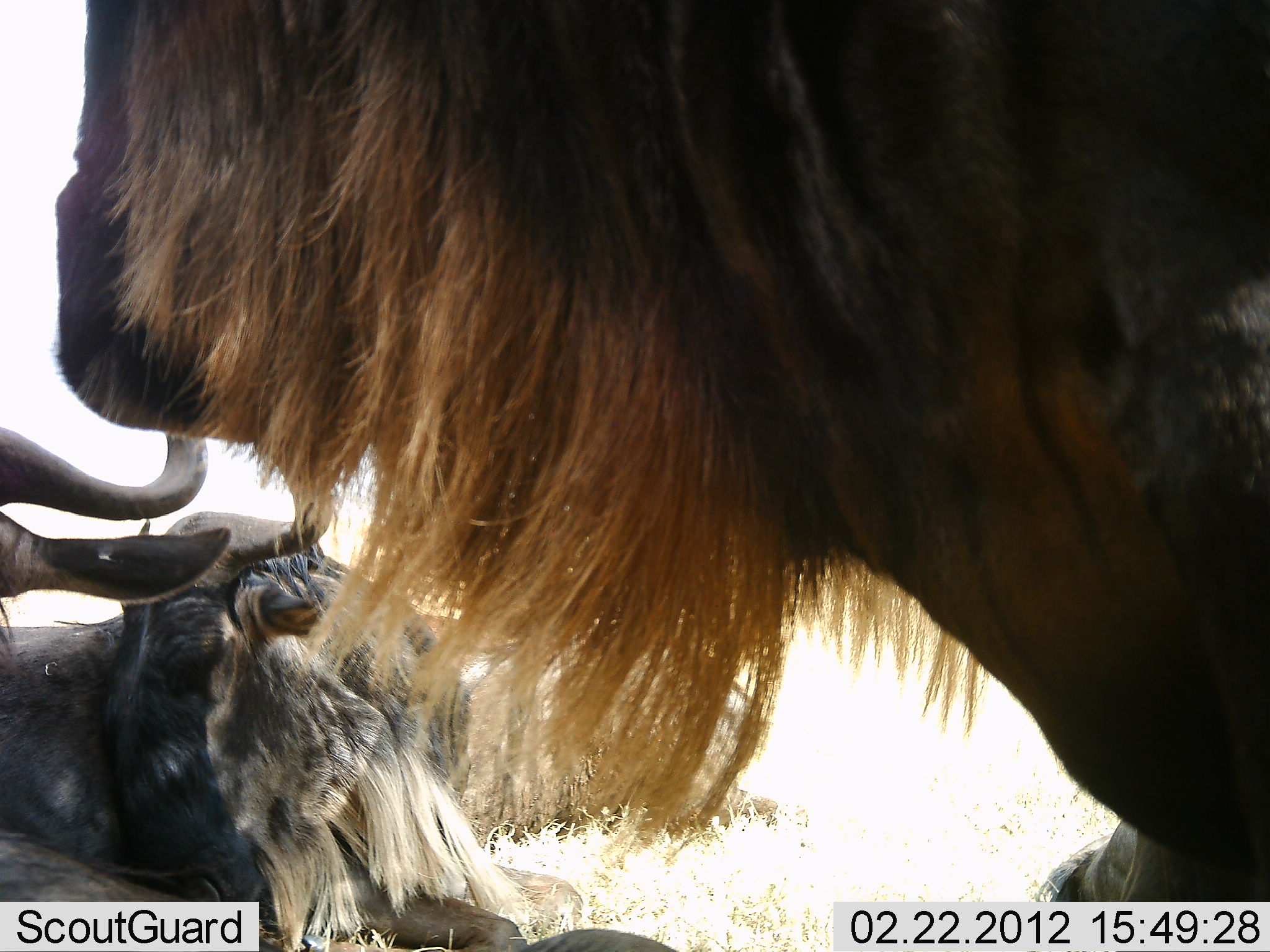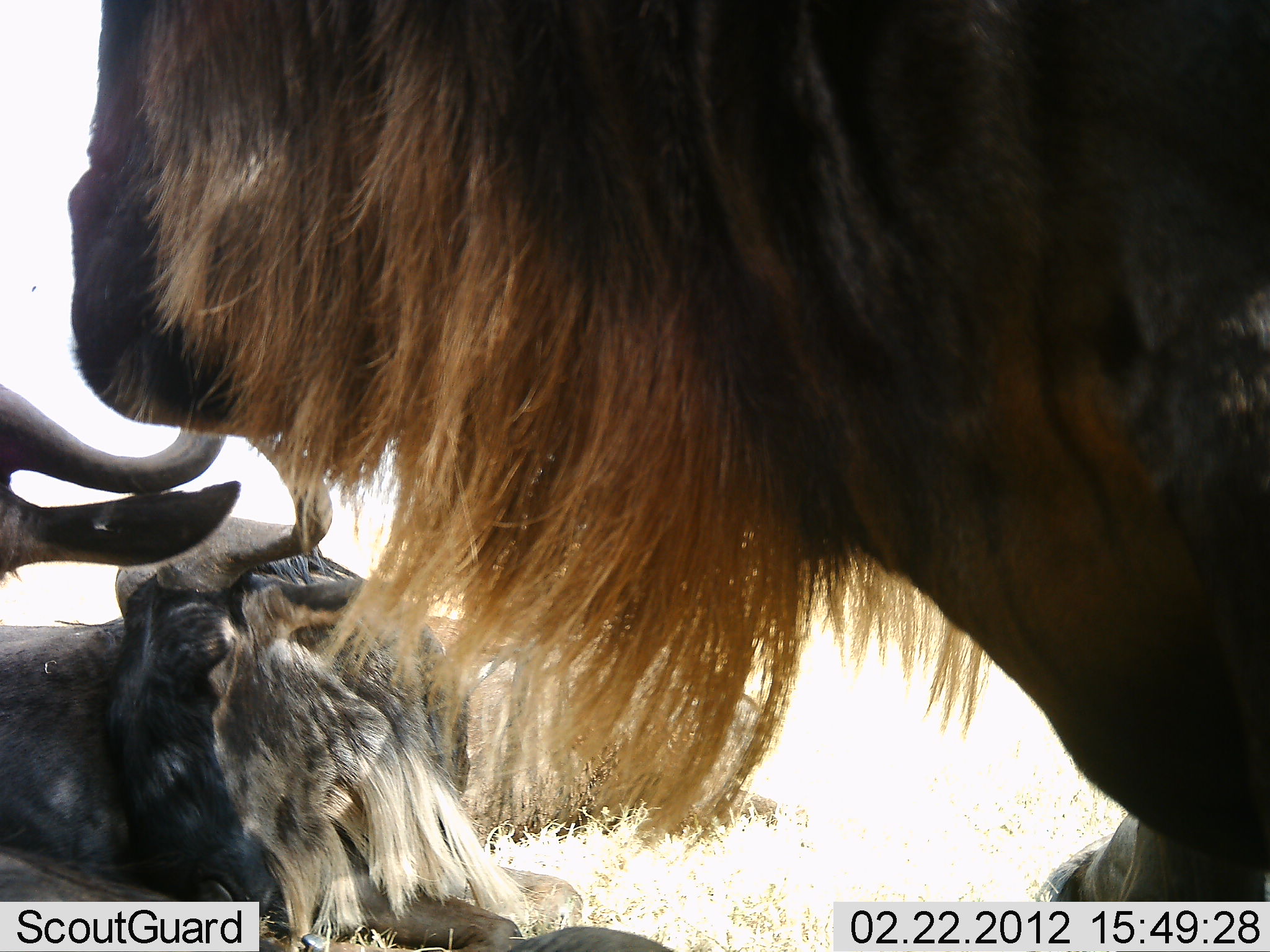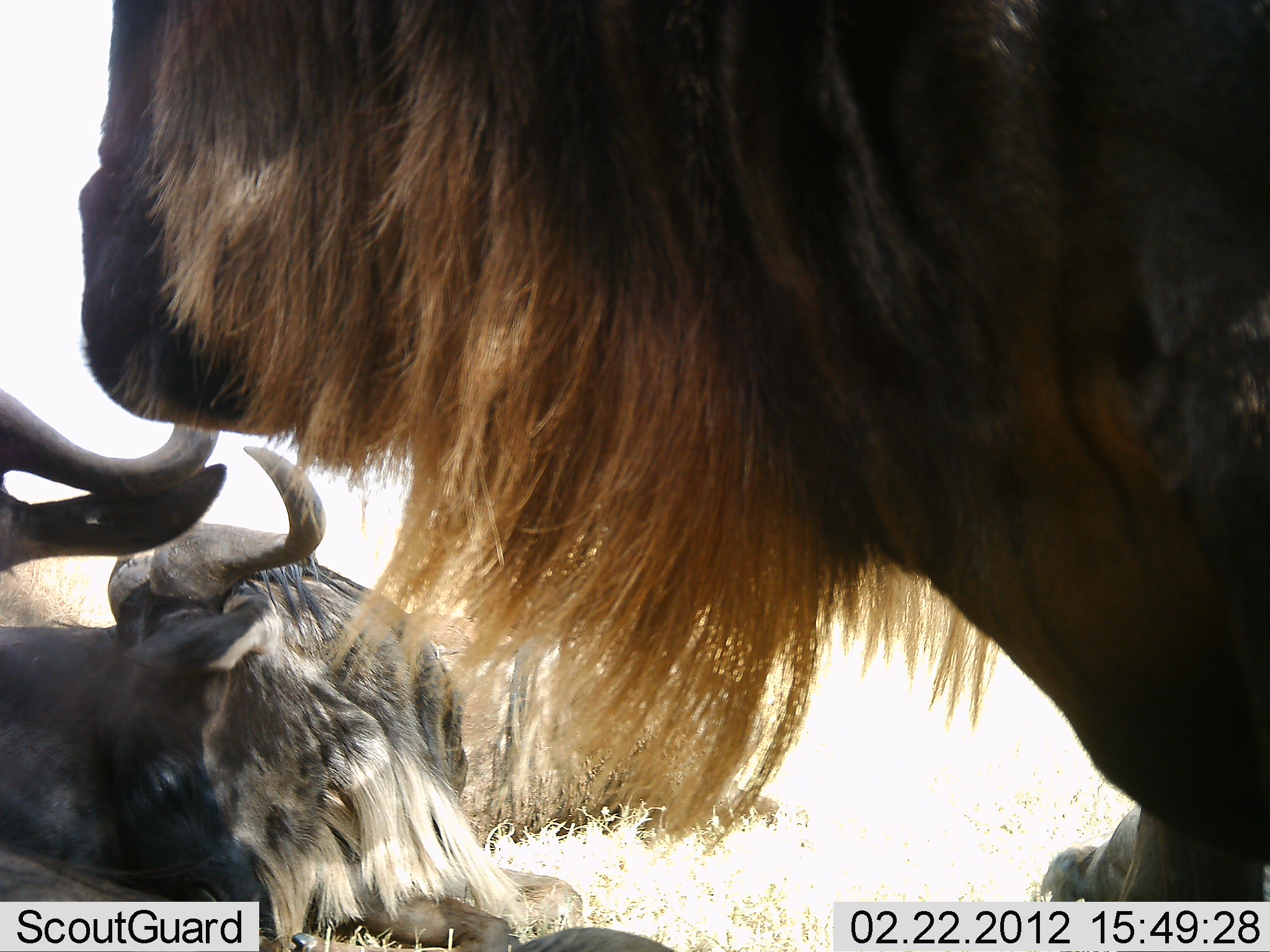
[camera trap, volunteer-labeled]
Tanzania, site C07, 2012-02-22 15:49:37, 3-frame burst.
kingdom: Animalia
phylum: Chordata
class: Mammalia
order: Artiodactyla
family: Bovidae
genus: Connochaetes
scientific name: Connochaetes taurinus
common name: blue wildebeest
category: wildebeest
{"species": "wildebeest (blue wildebeest) (Connochaetes taurinus)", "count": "3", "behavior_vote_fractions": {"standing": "76%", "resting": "68%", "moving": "0%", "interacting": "0%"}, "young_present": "0%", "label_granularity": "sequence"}